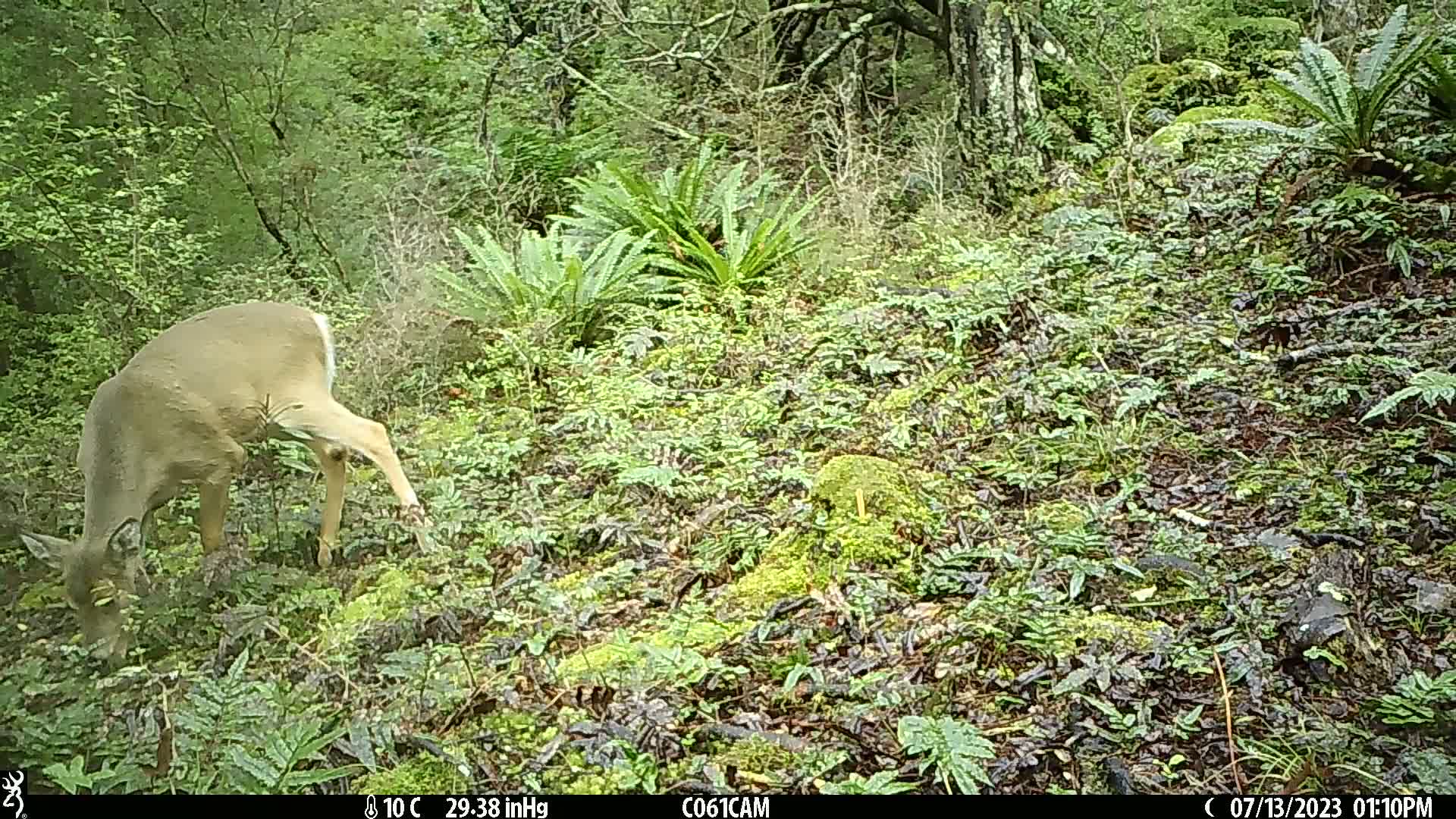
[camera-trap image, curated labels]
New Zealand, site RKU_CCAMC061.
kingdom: Animalia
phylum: Chordata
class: Mammalia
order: Artiodactyla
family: Cervidae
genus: Odocoileus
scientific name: Odocoileus virginianus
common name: white-tailed deer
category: white tailed deer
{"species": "white tailed deer (white-tailed deer) (Odocoileus virginianus)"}